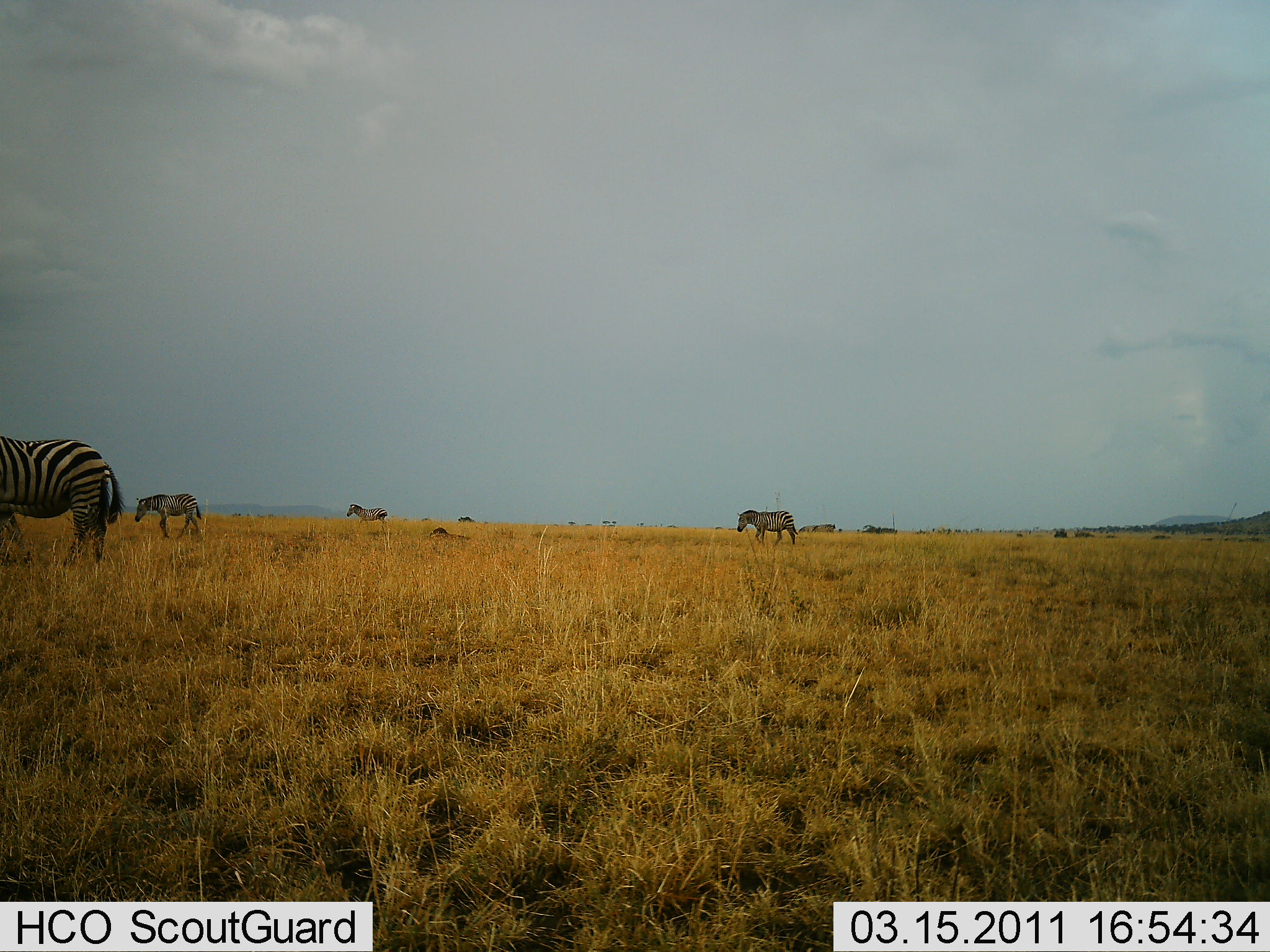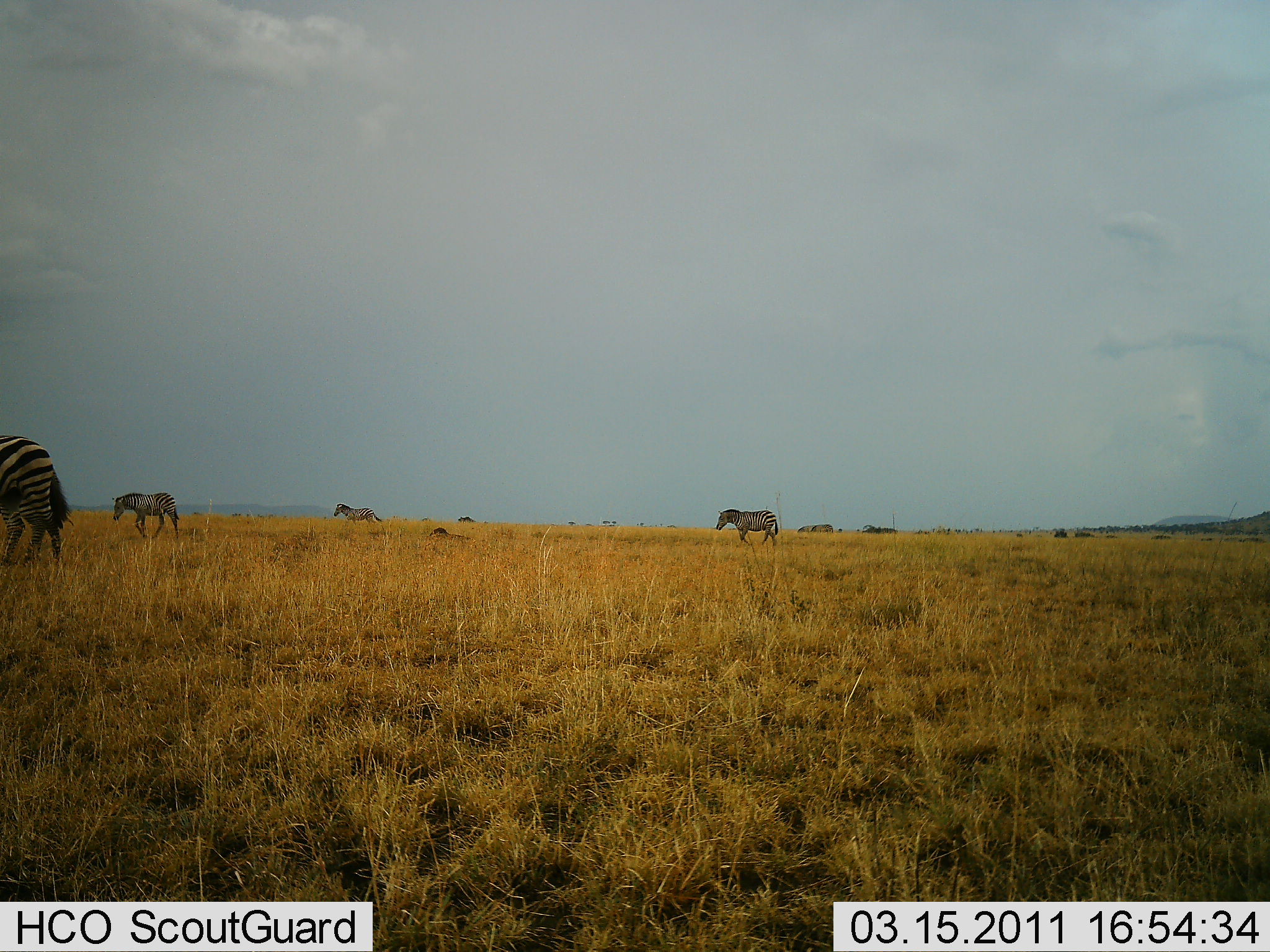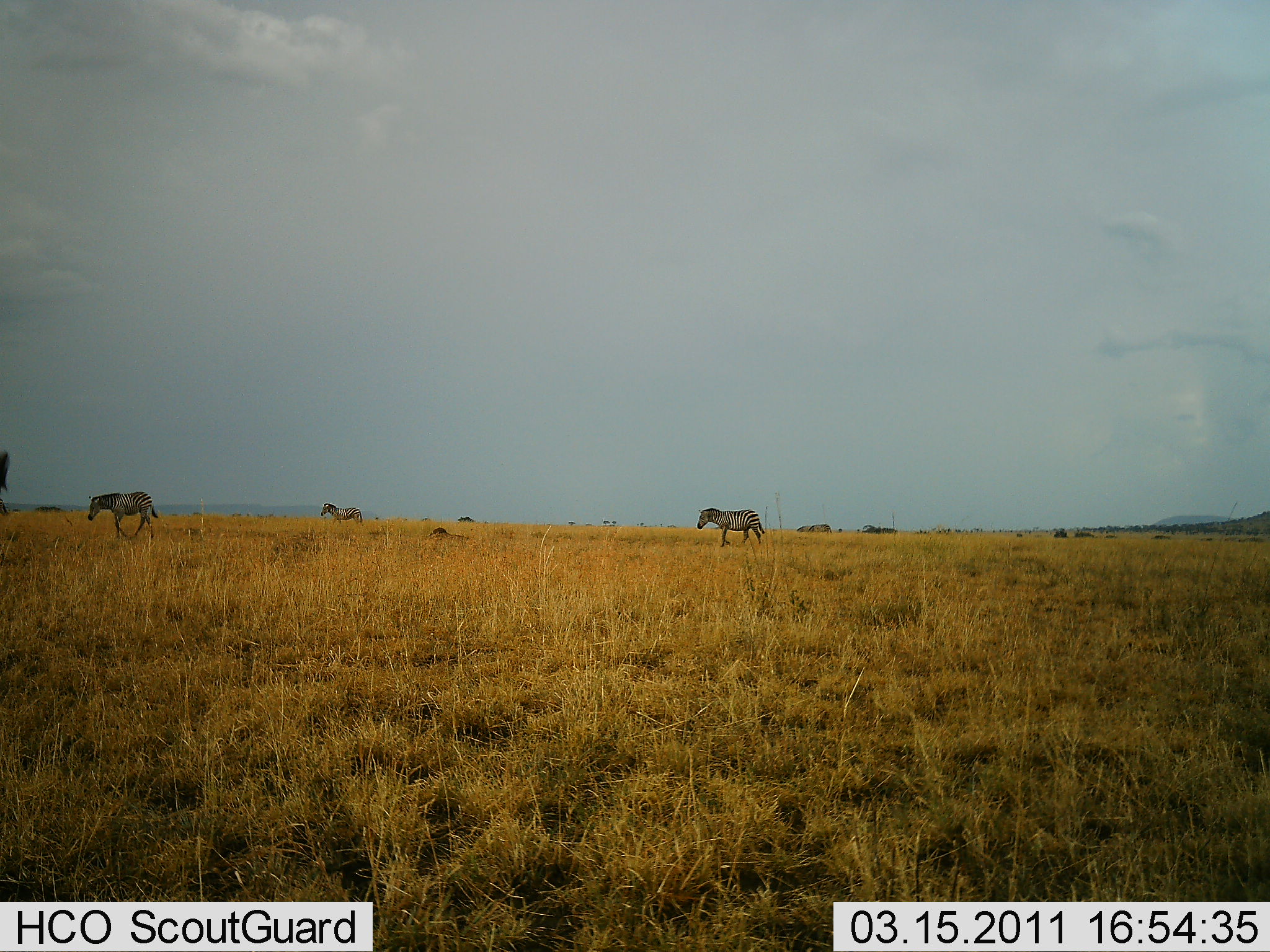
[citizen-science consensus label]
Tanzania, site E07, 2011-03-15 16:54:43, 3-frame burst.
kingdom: Animalia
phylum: Chordata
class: Mammalia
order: Perissodactyla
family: Equidae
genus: Equus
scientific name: Equus quagga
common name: plains zebra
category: zebra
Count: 5.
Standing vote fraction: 9%.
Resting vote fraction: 0%.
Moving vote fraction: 91%.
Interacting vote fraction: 0%.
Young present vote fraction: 9%.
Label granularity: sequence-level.